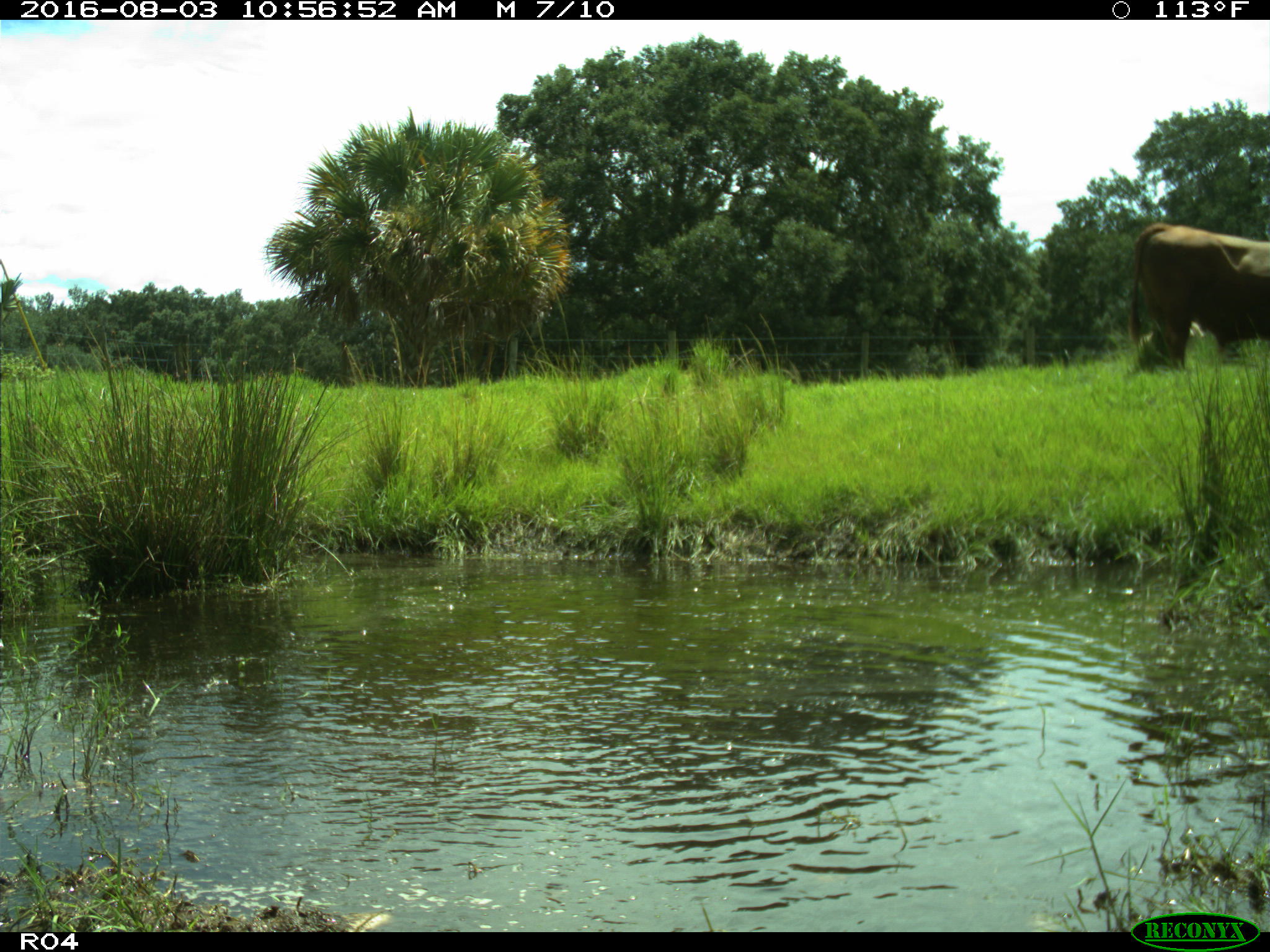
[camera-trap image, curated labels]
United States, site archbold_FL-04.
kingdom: Animalia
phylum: Chordata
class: Mammalia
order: Artiodactyla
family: Bovidae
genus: Bos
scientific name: Bos taurus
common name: domestic cow